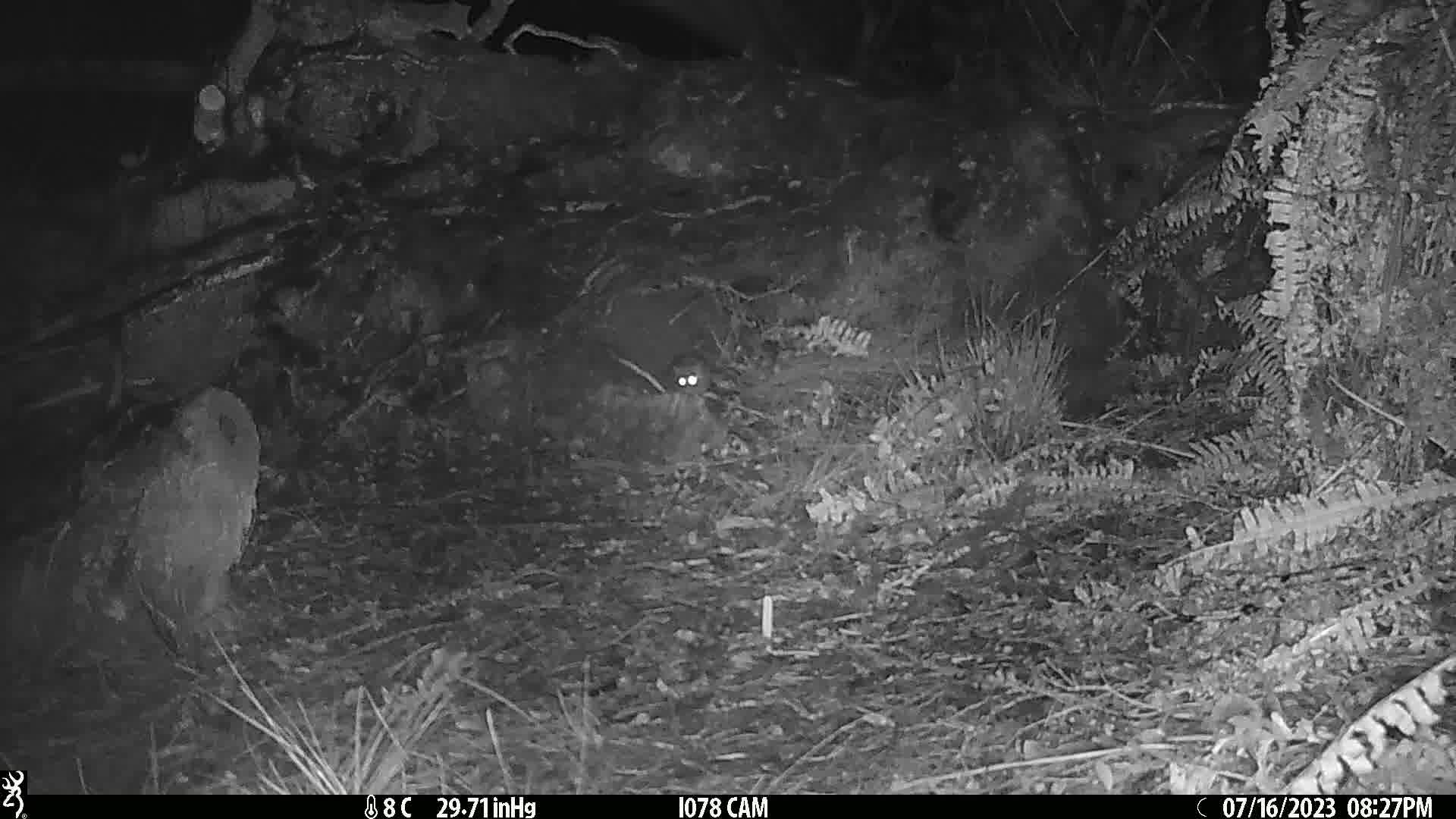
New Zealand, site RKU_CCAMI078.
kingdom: Animalia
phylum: Chordata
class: Mammalia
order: Rodentia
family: Muridae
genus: Rattus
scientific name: Rattus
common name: rat